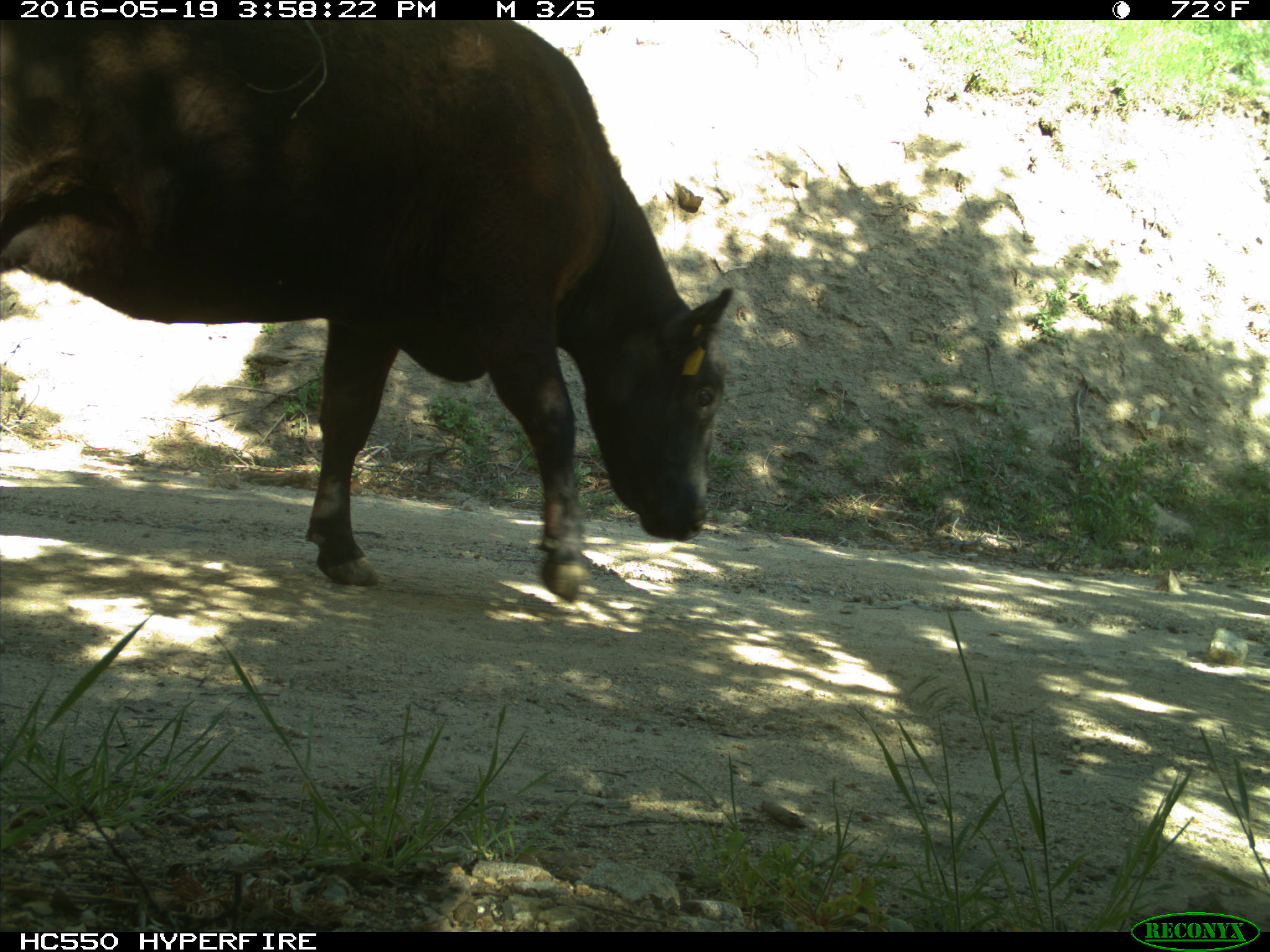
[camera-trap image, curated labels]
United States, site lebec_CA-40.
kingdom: Animalia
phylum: Chordata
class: Mammalia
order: Artiodactyla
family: Bovidae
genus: Bos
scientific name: Bos taurus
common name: domestic cow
Bos taurus (domestic cow).